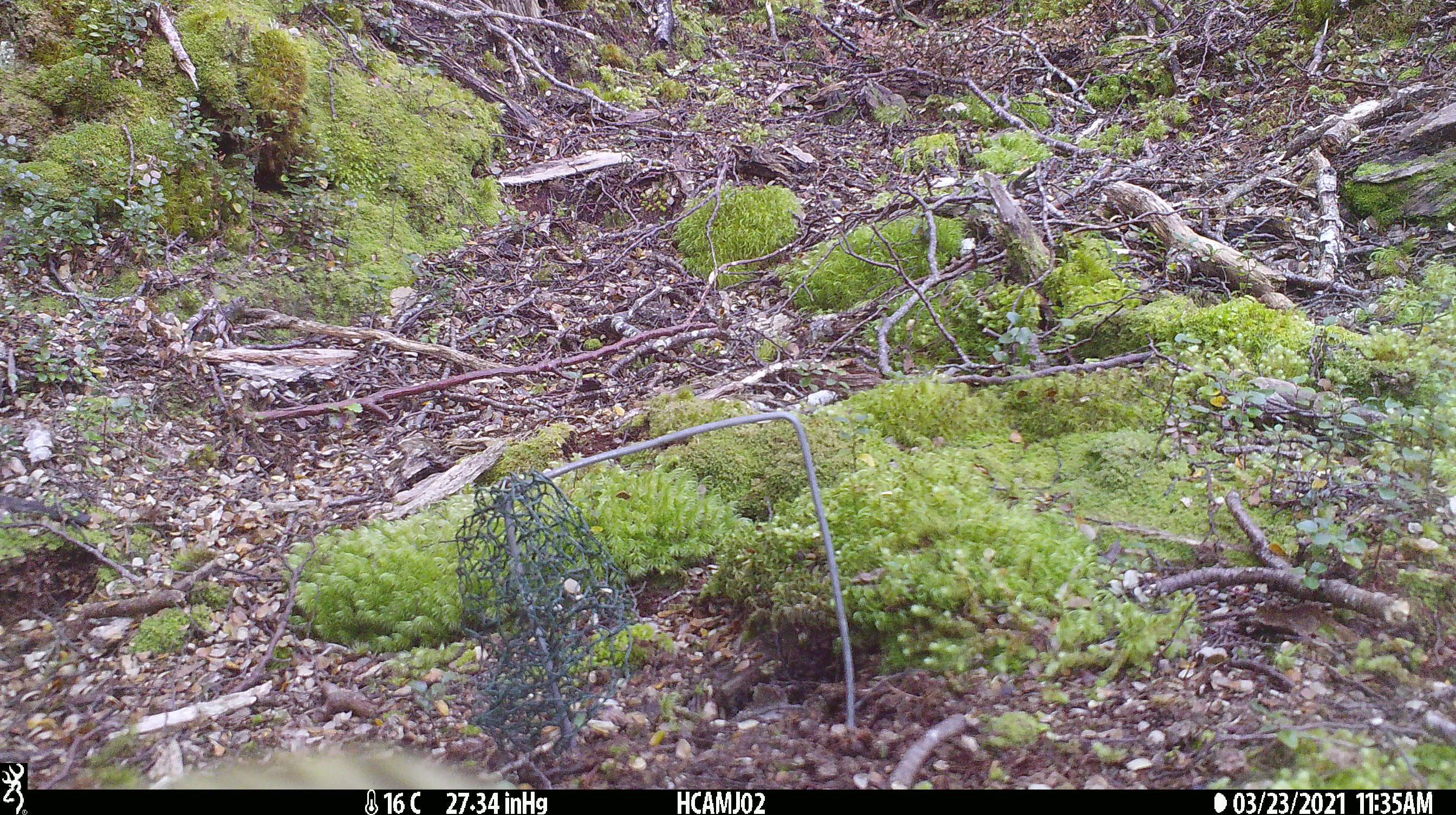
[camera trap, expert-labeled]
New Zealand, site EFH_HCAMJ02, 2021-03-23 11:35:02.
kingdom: Animalia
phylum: Chordata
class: Aves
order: Psittaciformes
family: Strigopidae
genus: Nestor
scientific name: Nestor notabilis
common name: kea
Kea (Nestor notabilis).